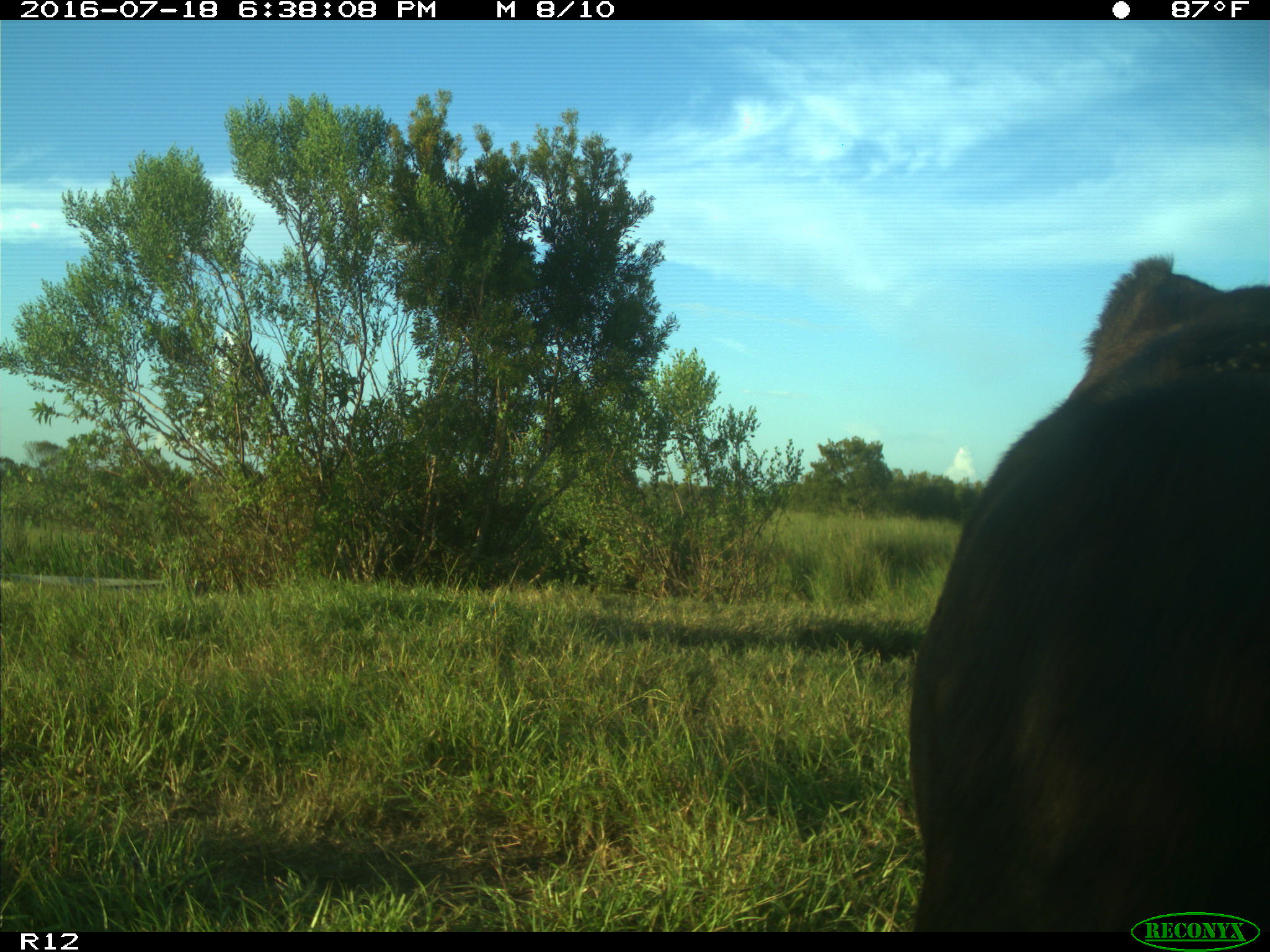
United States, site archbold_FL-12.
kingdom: Animalia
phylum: Chordata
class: Mammalia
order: Artiodactyla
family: Bovidae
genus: Bos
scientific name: Bos taurus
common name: domestic cow